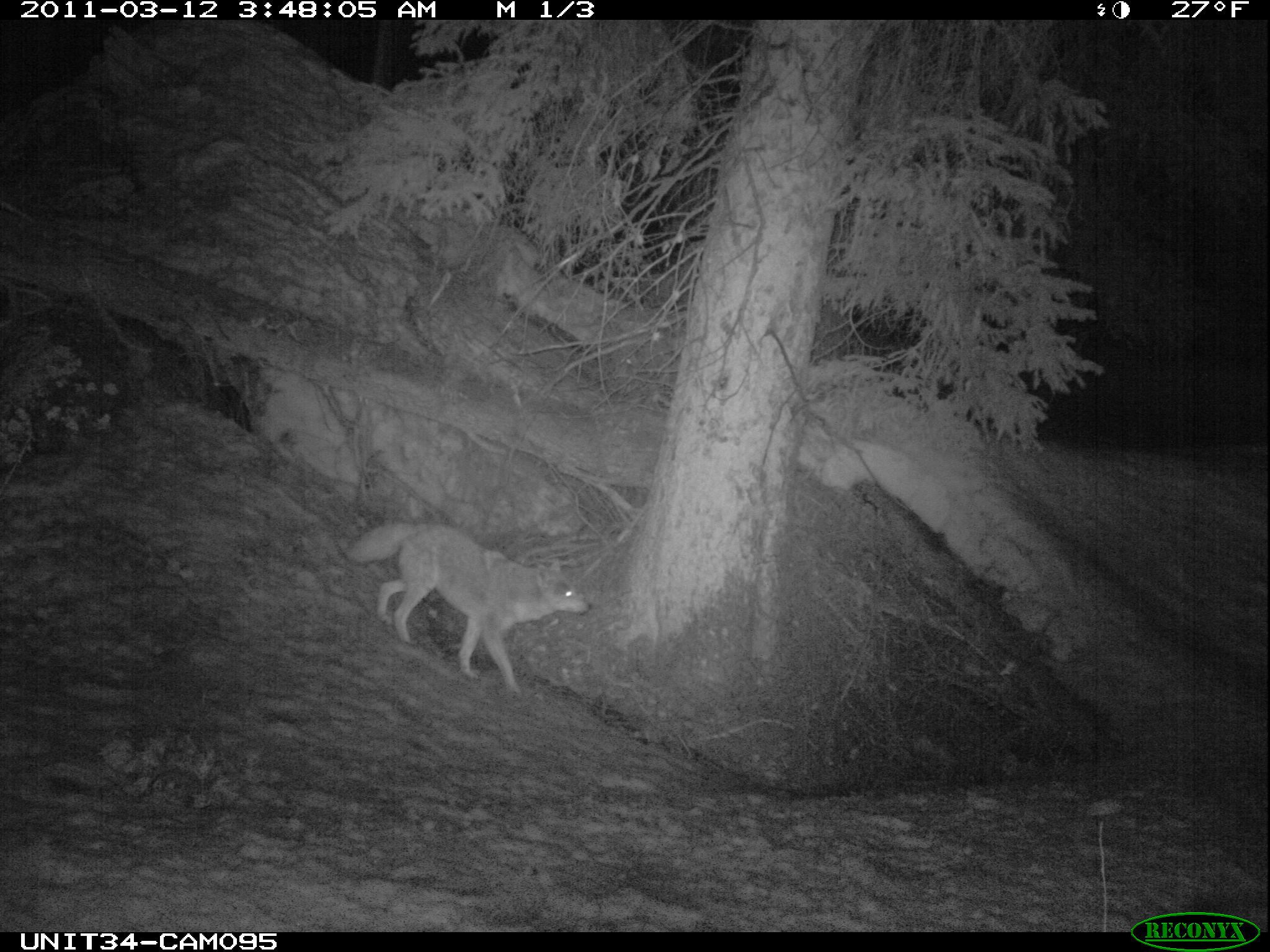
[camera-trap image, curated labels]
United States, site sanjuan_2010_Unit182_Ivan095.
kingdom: Animalia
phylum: Chordata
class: Mammalia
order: Carnivora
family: Canidae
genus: Canis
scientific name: Canis latrans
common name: coyote